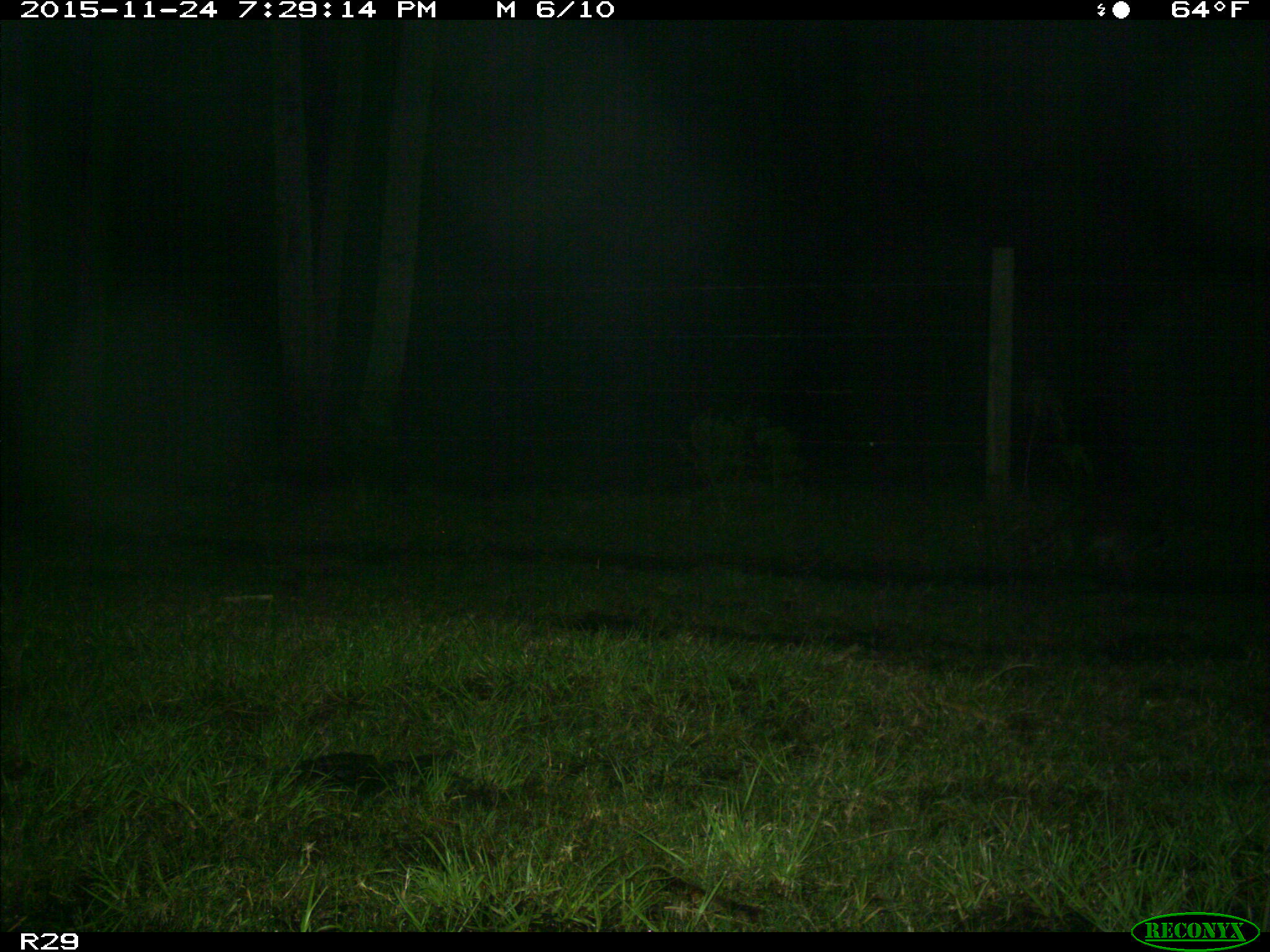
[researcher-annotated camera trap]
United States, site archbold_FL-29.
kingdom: Animalia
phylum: Chordata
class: Mammalia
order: Carnivora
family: Procyonidae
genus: Procyon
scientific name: Procyon lotor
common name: common raccoon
Procyon lotor (common raccoon).